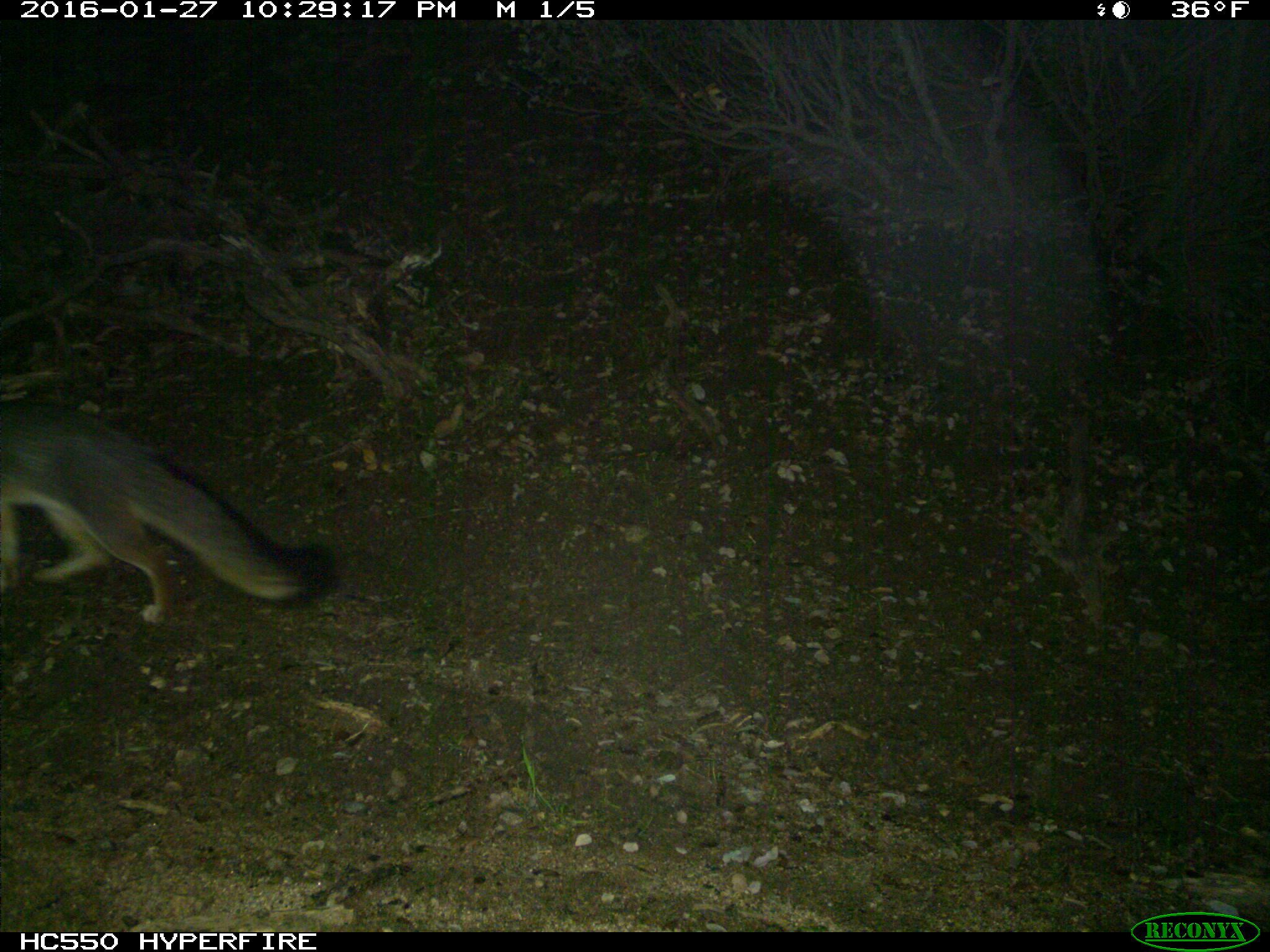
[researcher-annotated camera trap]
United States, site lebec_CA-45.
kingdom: Animalia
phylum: Chordata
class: Mammalia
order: Carnivora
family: Canidae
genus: Urocyon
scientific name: Urocyon cinereoargenteus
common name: gray fox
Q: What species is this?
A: Urocyon cinereoargenteus (gray fox).